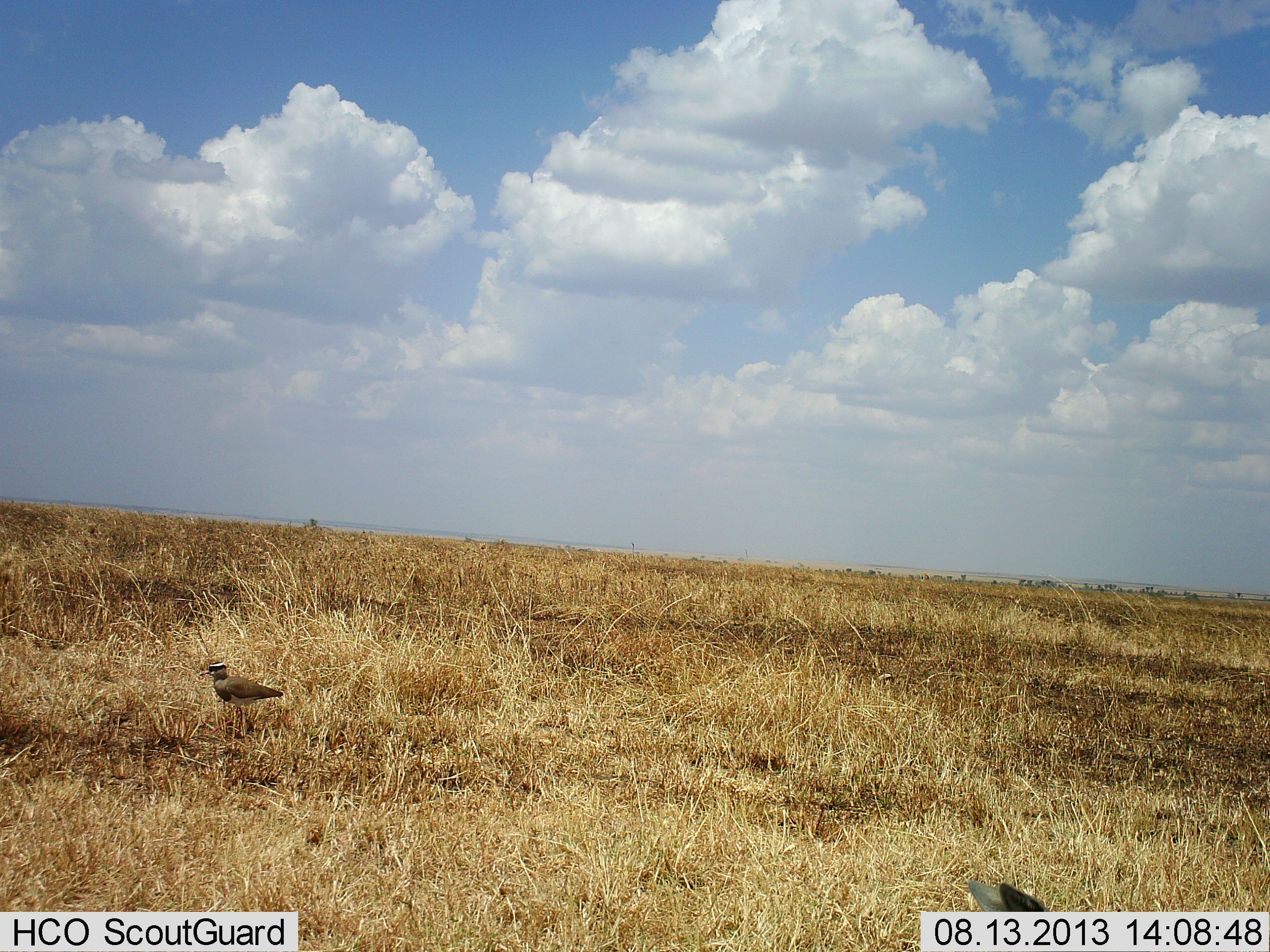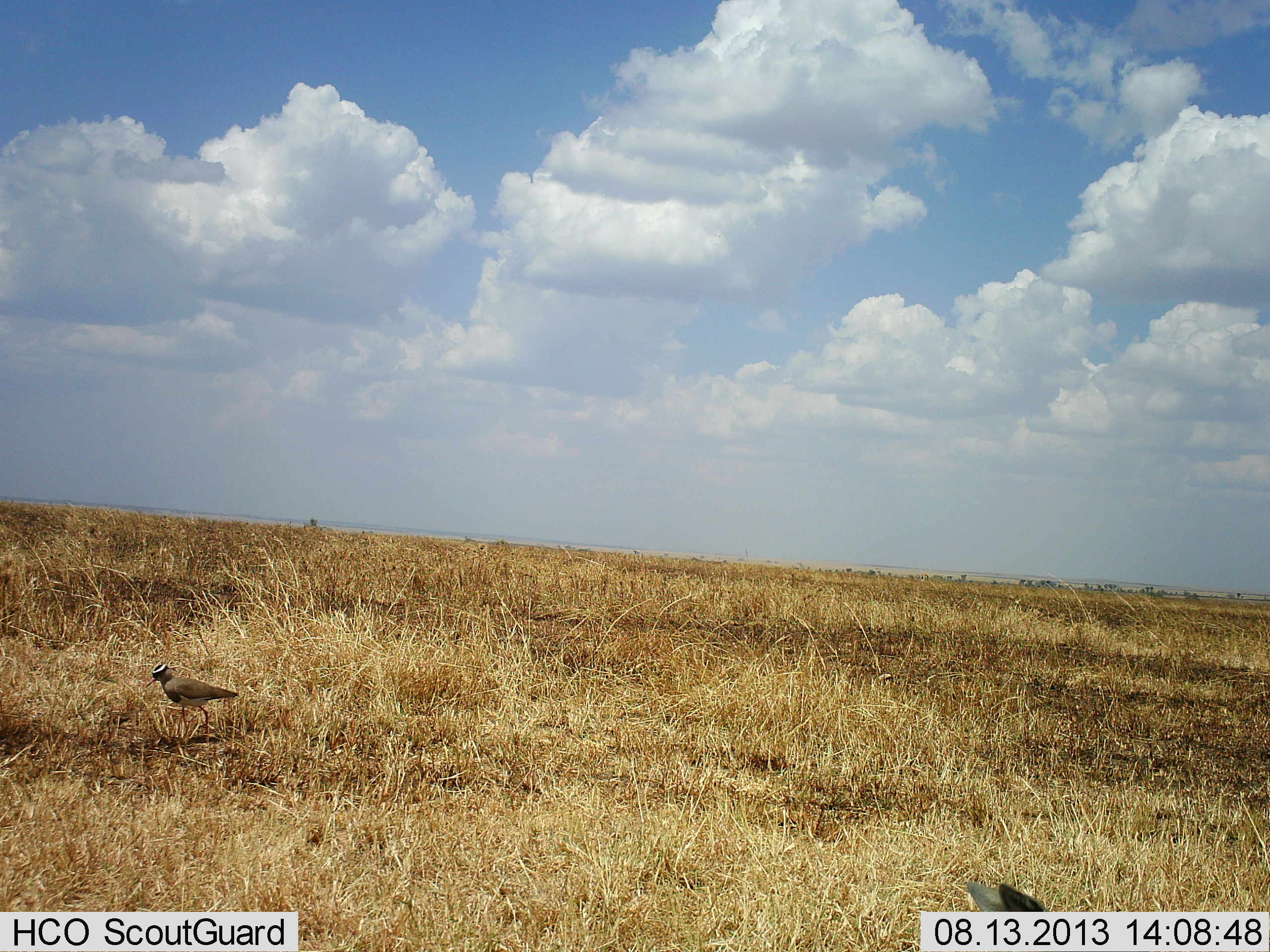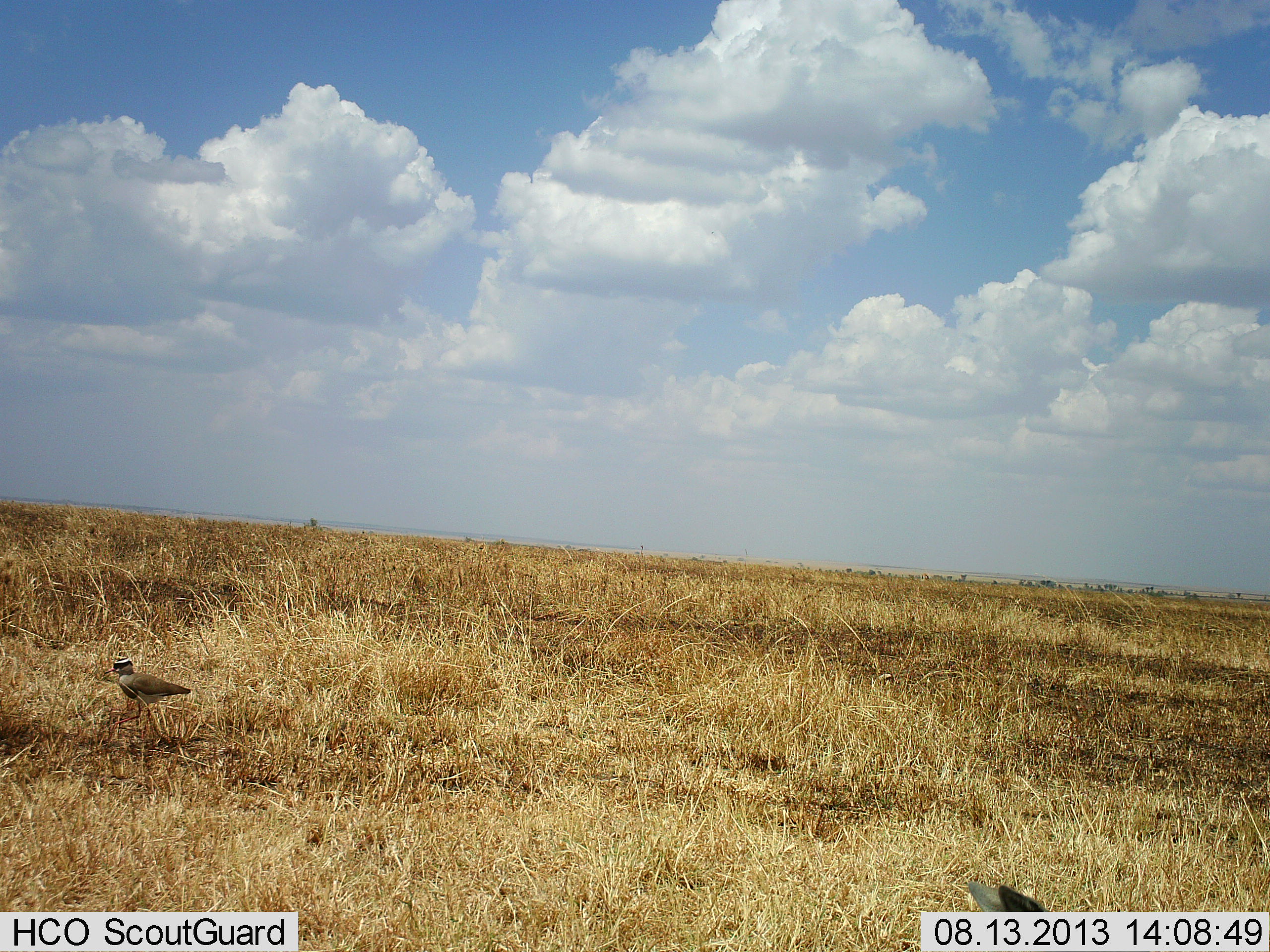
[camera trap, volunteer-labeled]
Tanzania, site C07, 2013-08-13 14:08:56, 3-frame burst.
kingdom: Animalia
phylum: Chordata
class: Aves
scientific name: Aves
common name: bird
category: otherbird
Otherbird (bird) (Aves), count 1. Behavior (volunteer vote fractions): standing 27%, resting 0%, moving 77%, interacting 0%. Young present (vote fraction): 0%. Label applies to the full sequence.